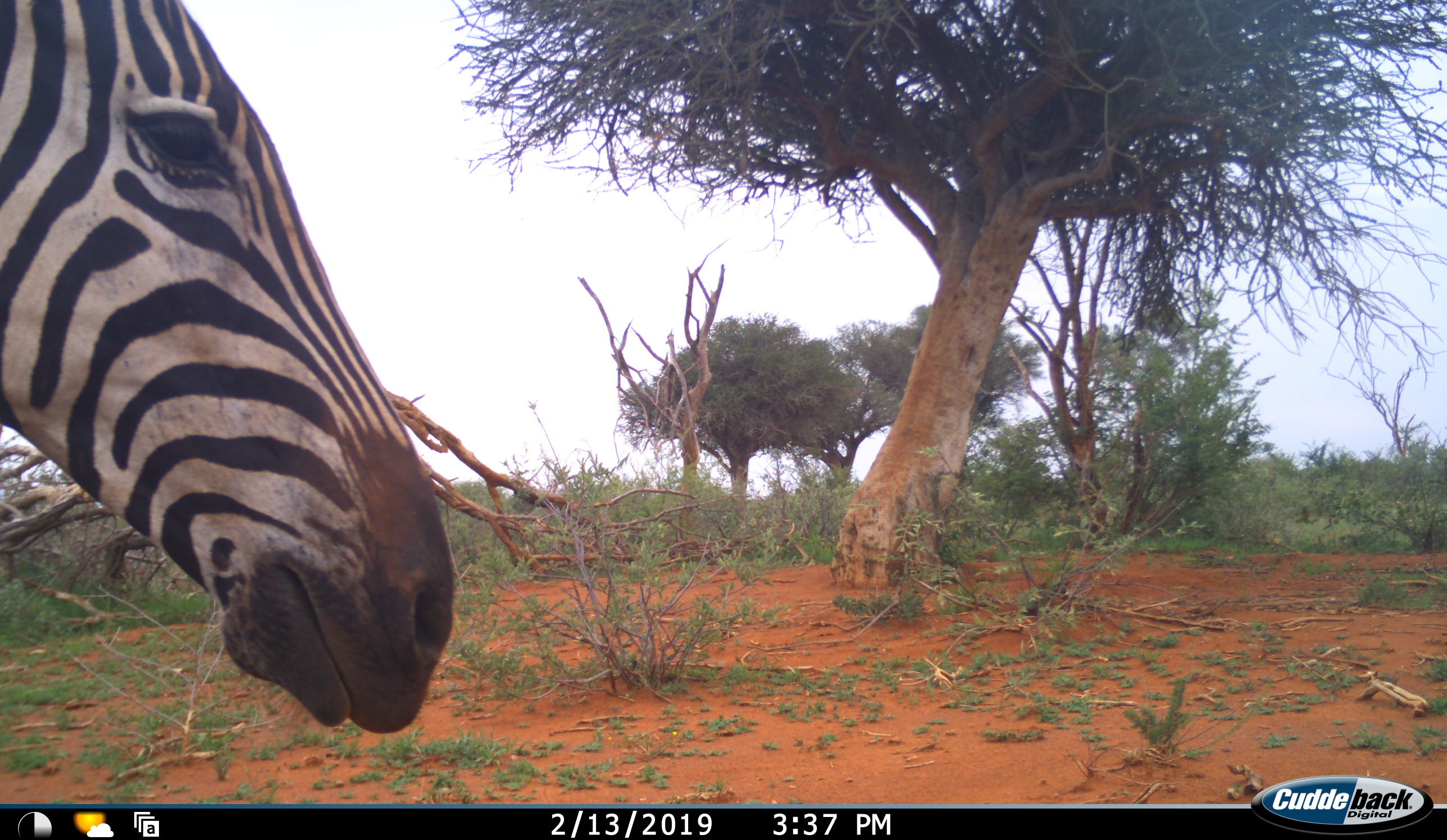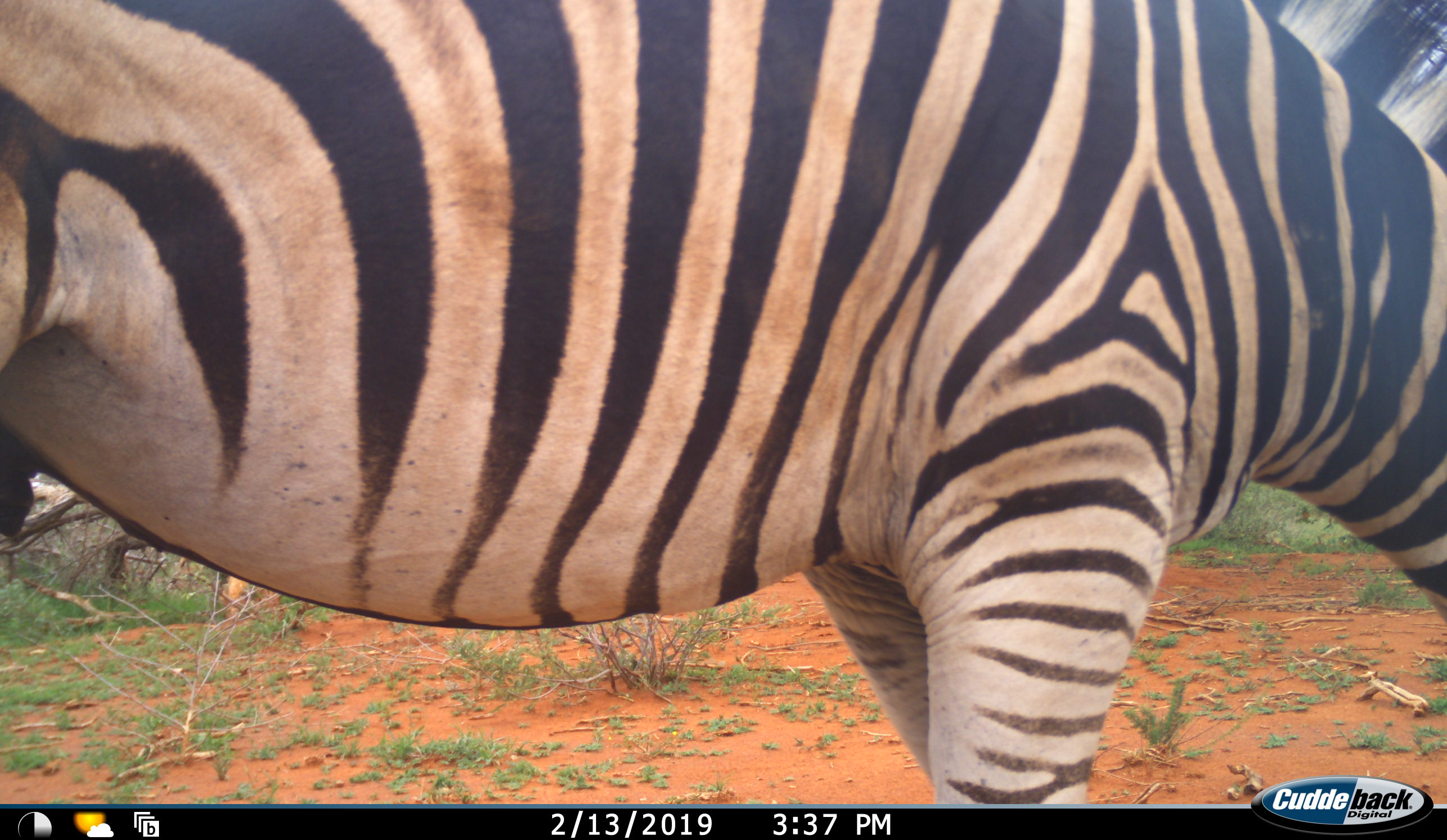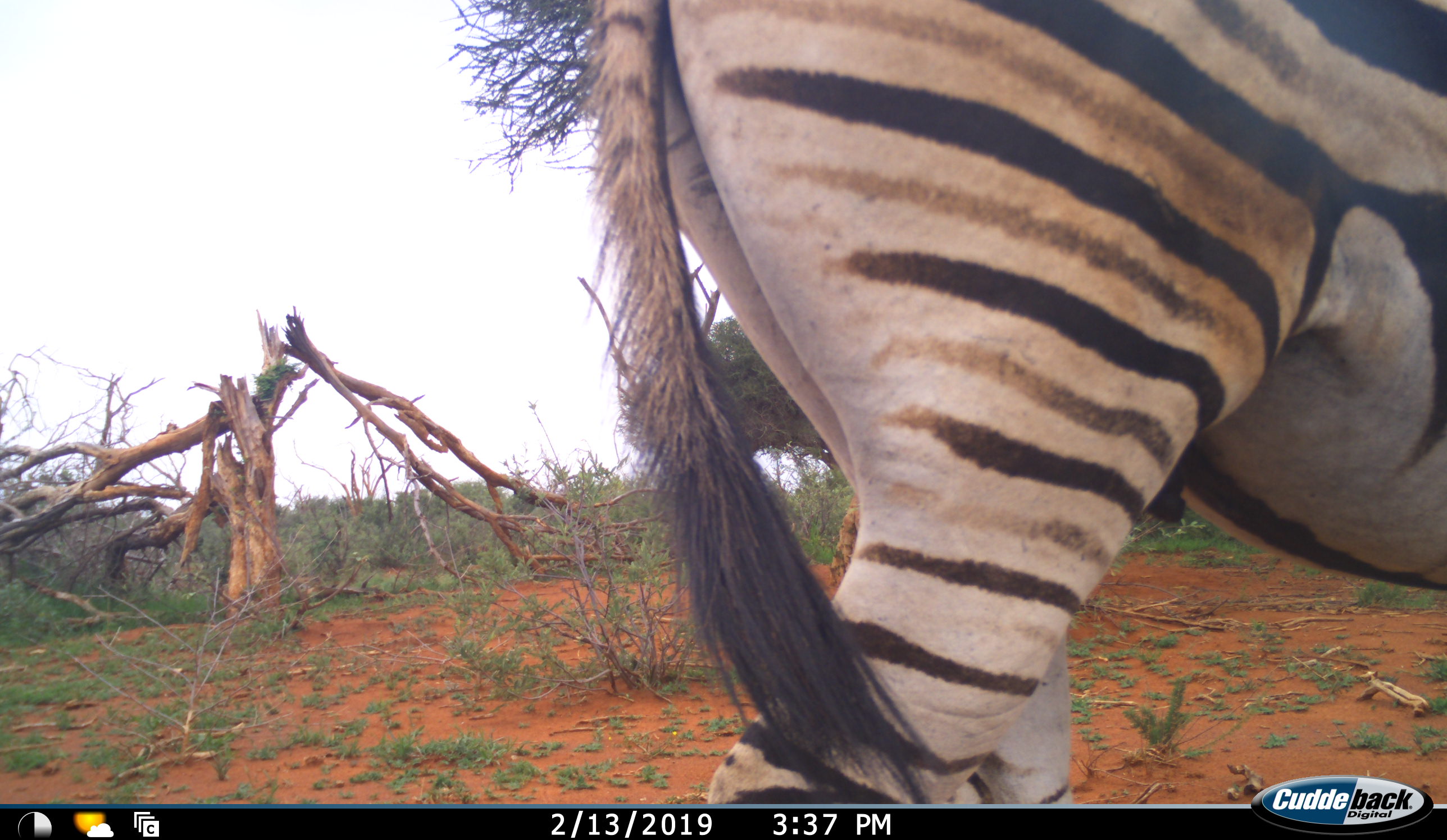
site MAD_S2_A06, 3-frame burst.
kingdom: Animalia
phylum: Chordata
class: Mammalia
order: Perissodactyla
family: Equidae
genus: Equus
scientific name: Equus quagga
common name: plains zebra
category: zebraplains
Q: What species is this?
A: Zebraplains (plains zebra) (Equus quagga).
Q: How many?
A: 1.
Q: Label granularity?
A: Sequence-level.